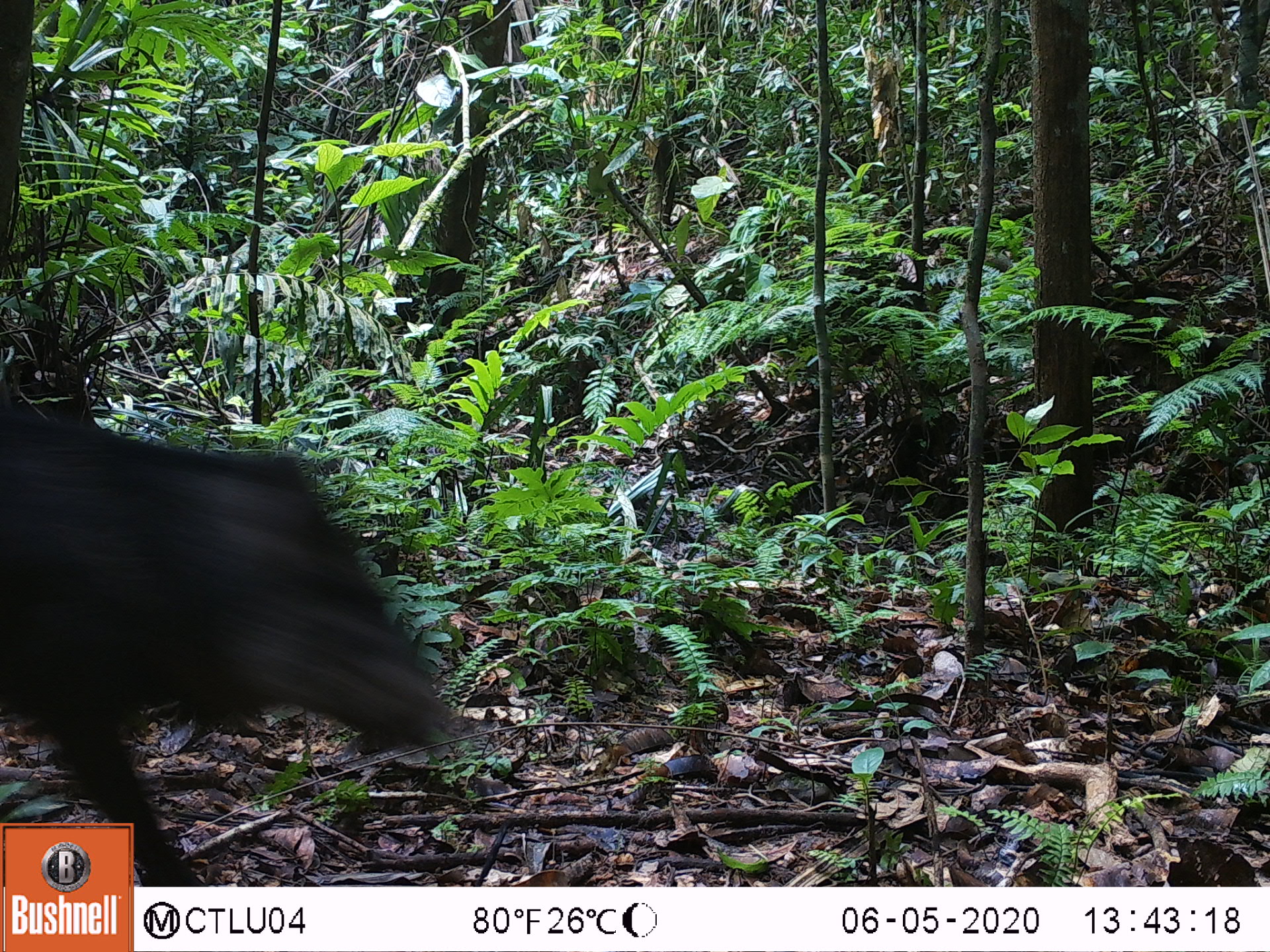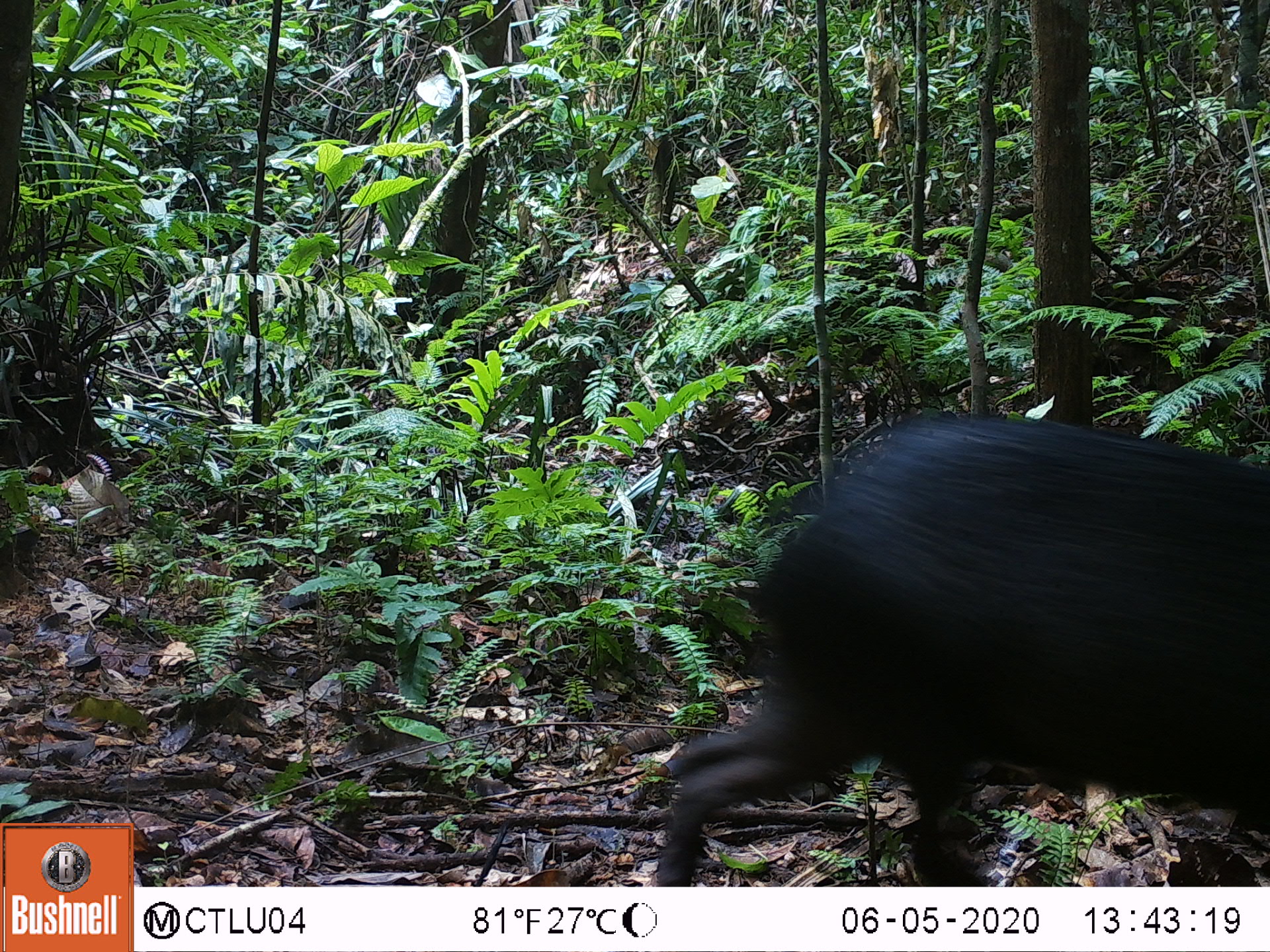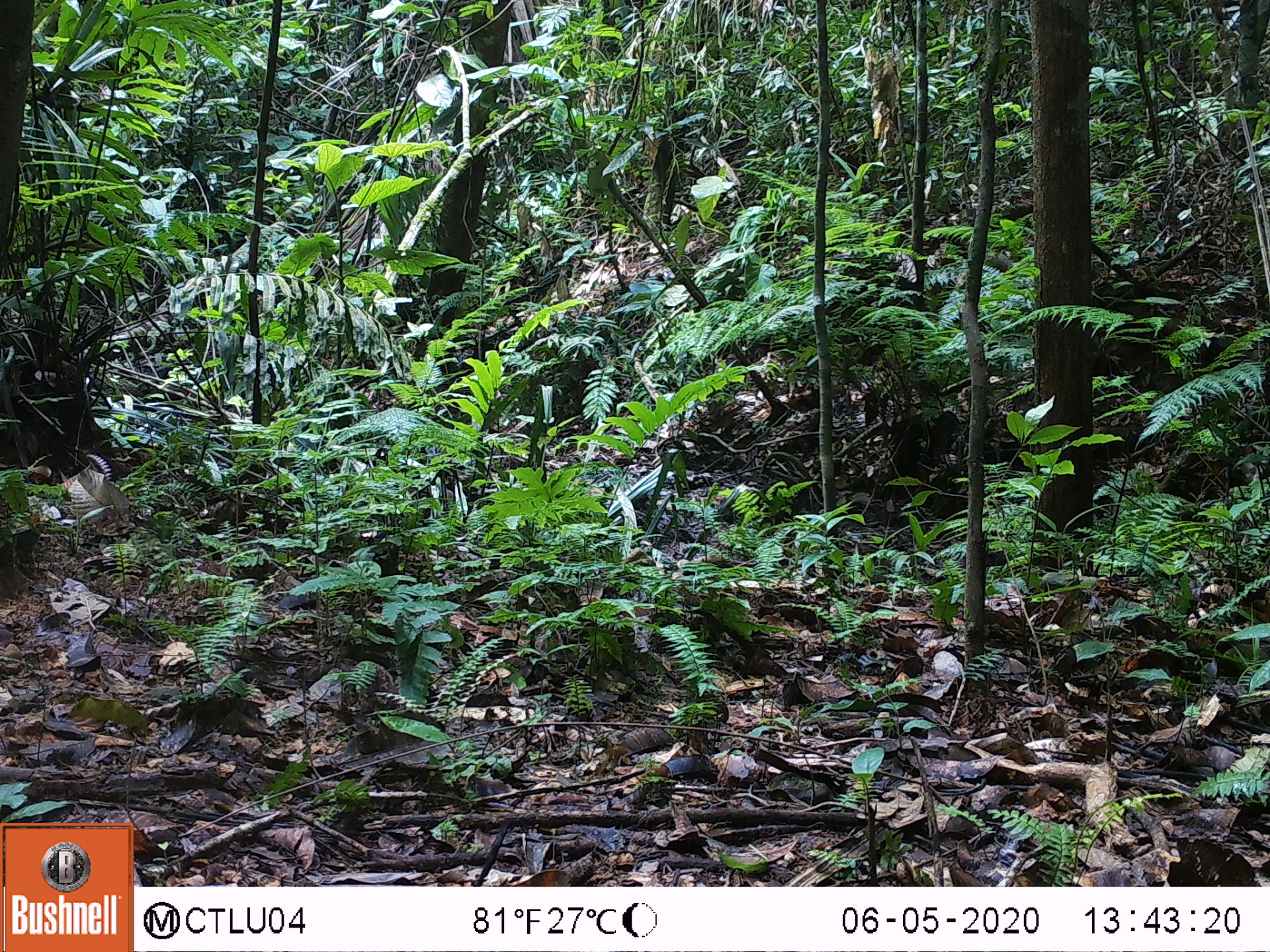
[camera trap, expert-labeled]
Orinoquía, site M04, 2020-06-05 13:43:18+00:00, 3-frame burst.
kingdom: Animalia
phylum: Chordata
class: Mammalia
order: Artiodactyla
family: Tayassuidae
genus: Pecari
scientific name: Pecari tajacu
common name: collared peccary